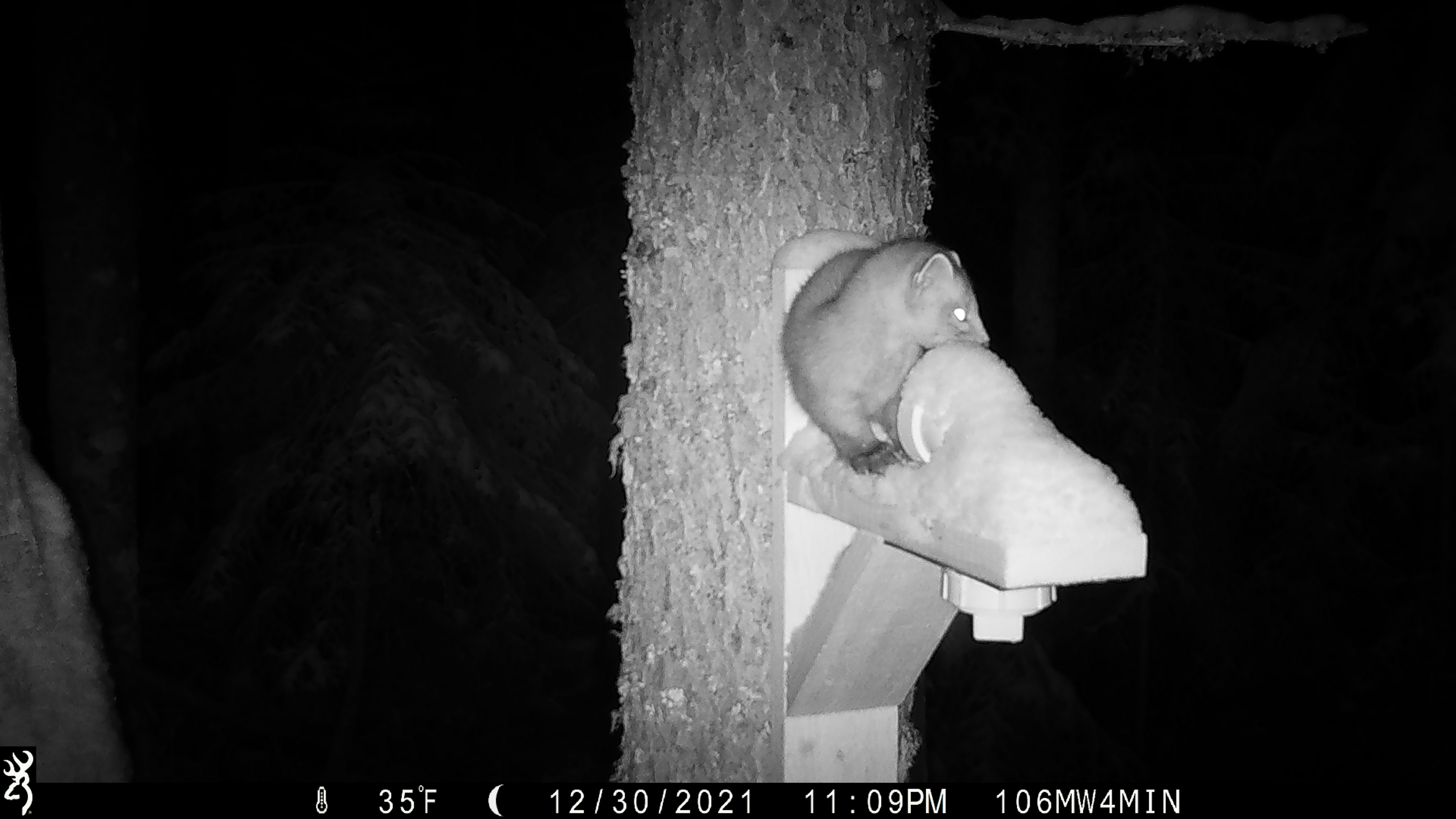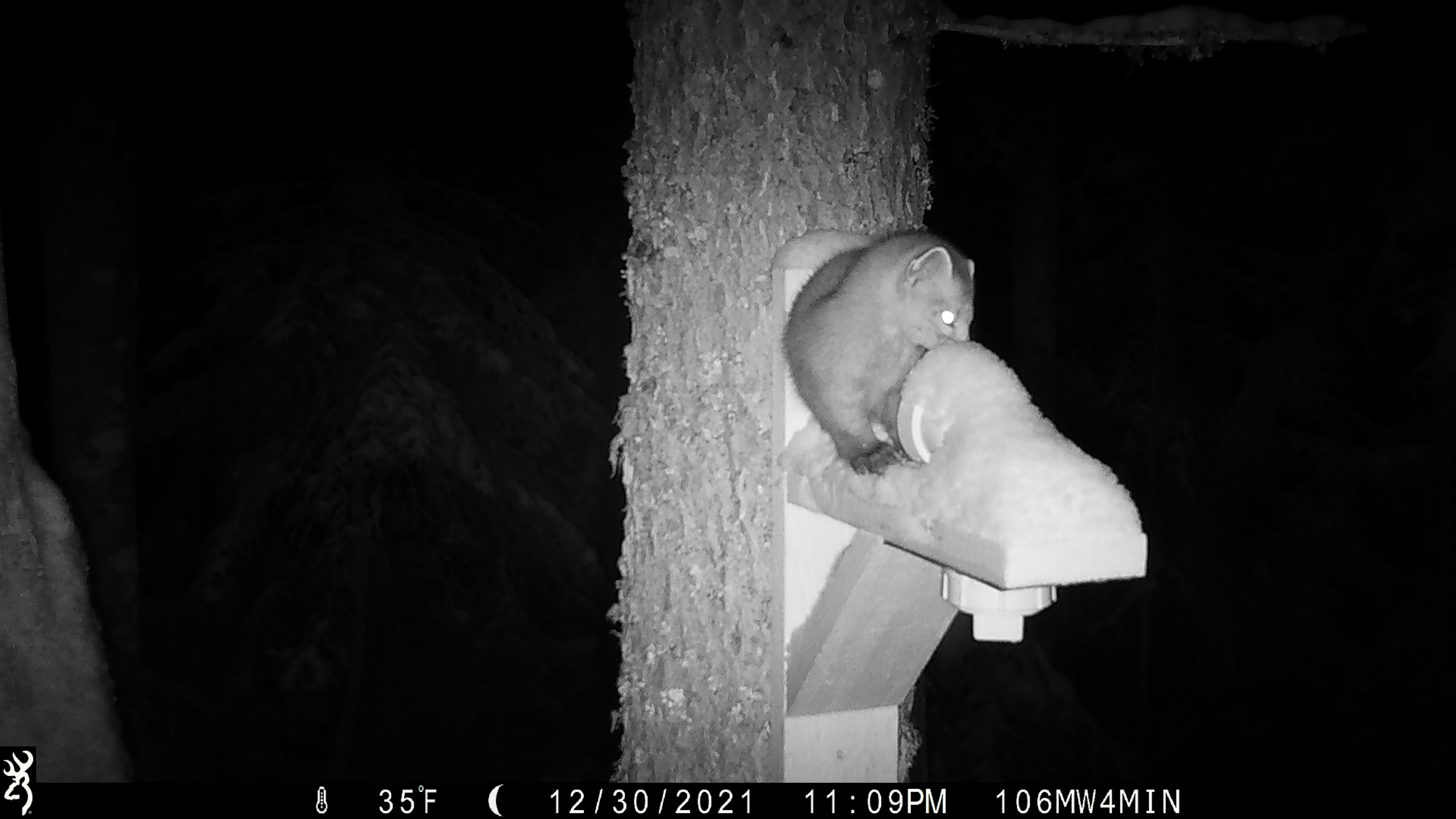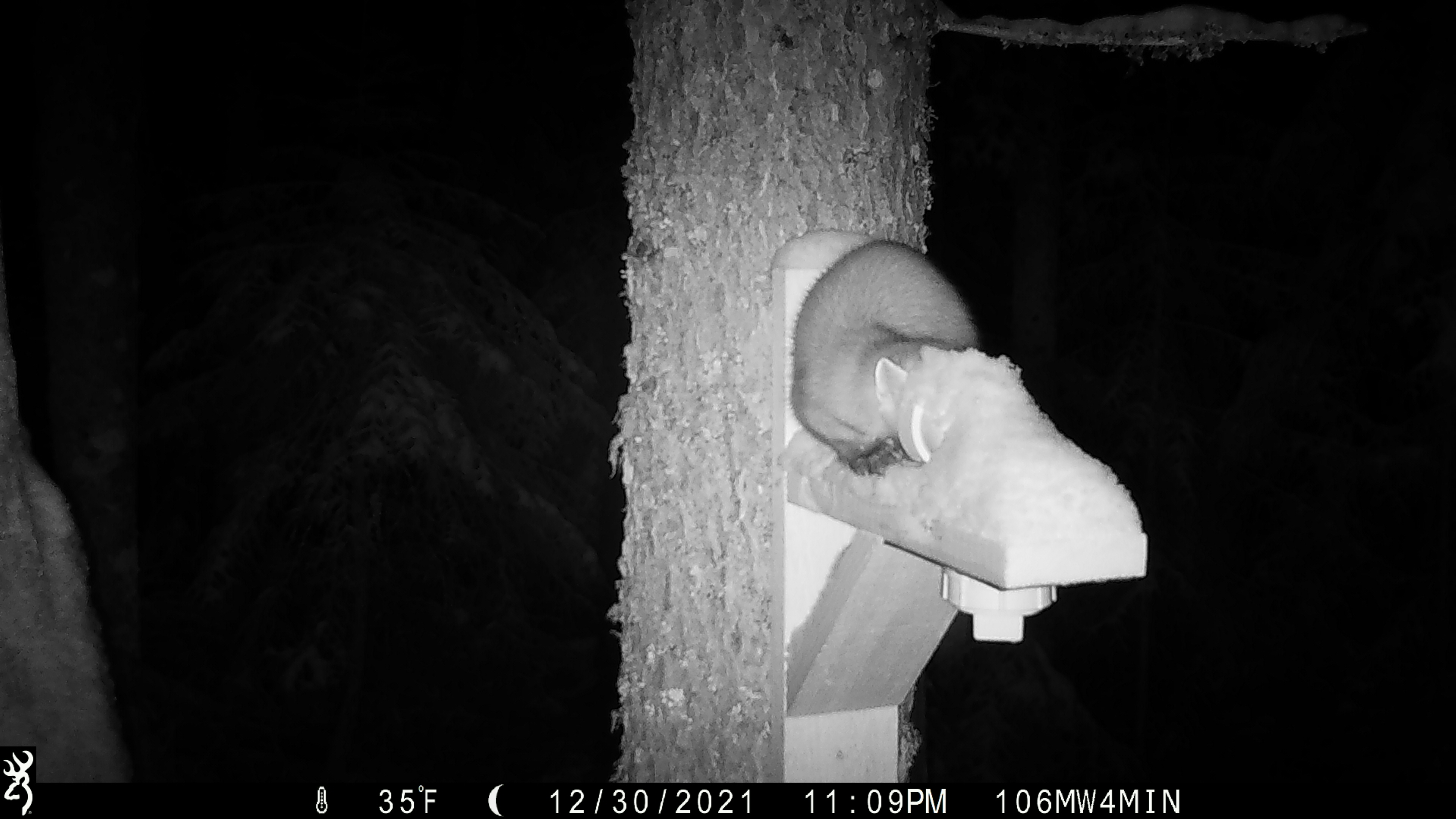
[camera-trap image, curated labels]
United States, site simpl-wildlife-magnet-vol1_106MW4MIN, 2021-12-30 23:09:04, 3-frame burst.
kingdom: Animalia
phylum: Chordata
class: Mammalia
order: Carnivora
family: Mustelidae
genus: Martes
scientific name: Martes americana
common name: american marten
American marten (Martes americana).